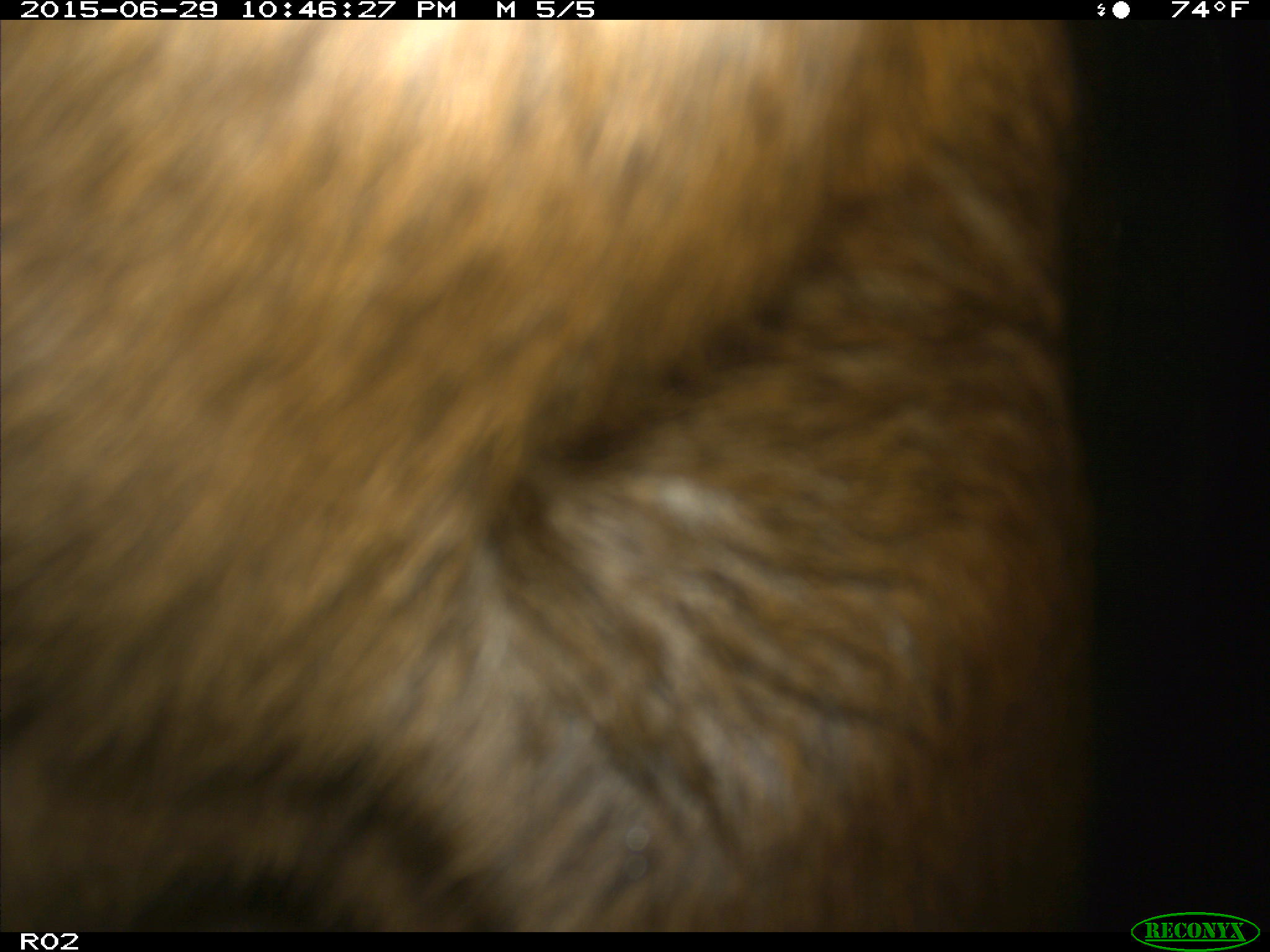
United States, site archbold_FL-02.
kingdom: Animalia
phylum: Chordata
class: Mammalia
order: Artiodactyla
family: Bovidae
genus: Bos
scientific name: Bos taurus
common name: domestic cow